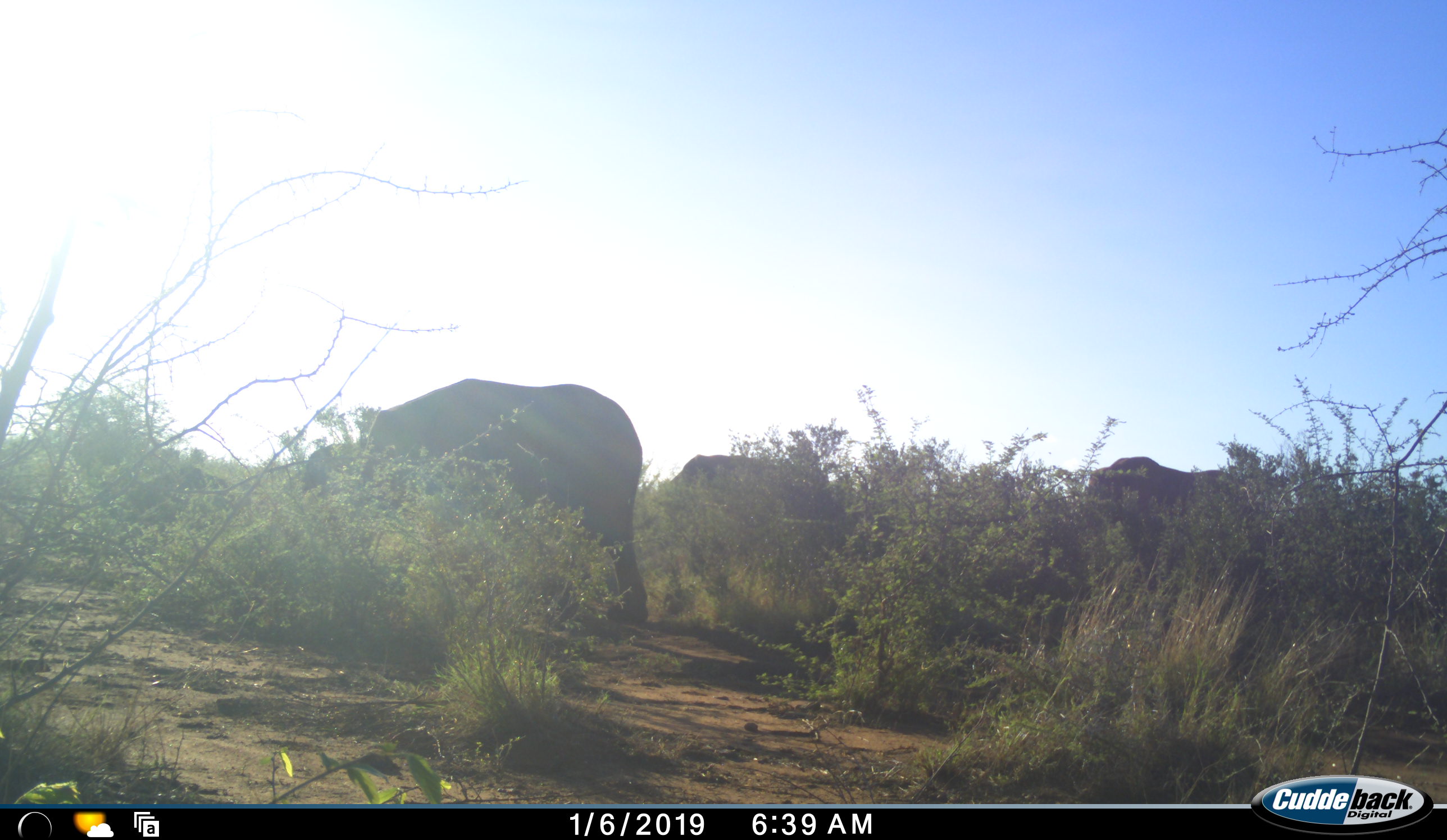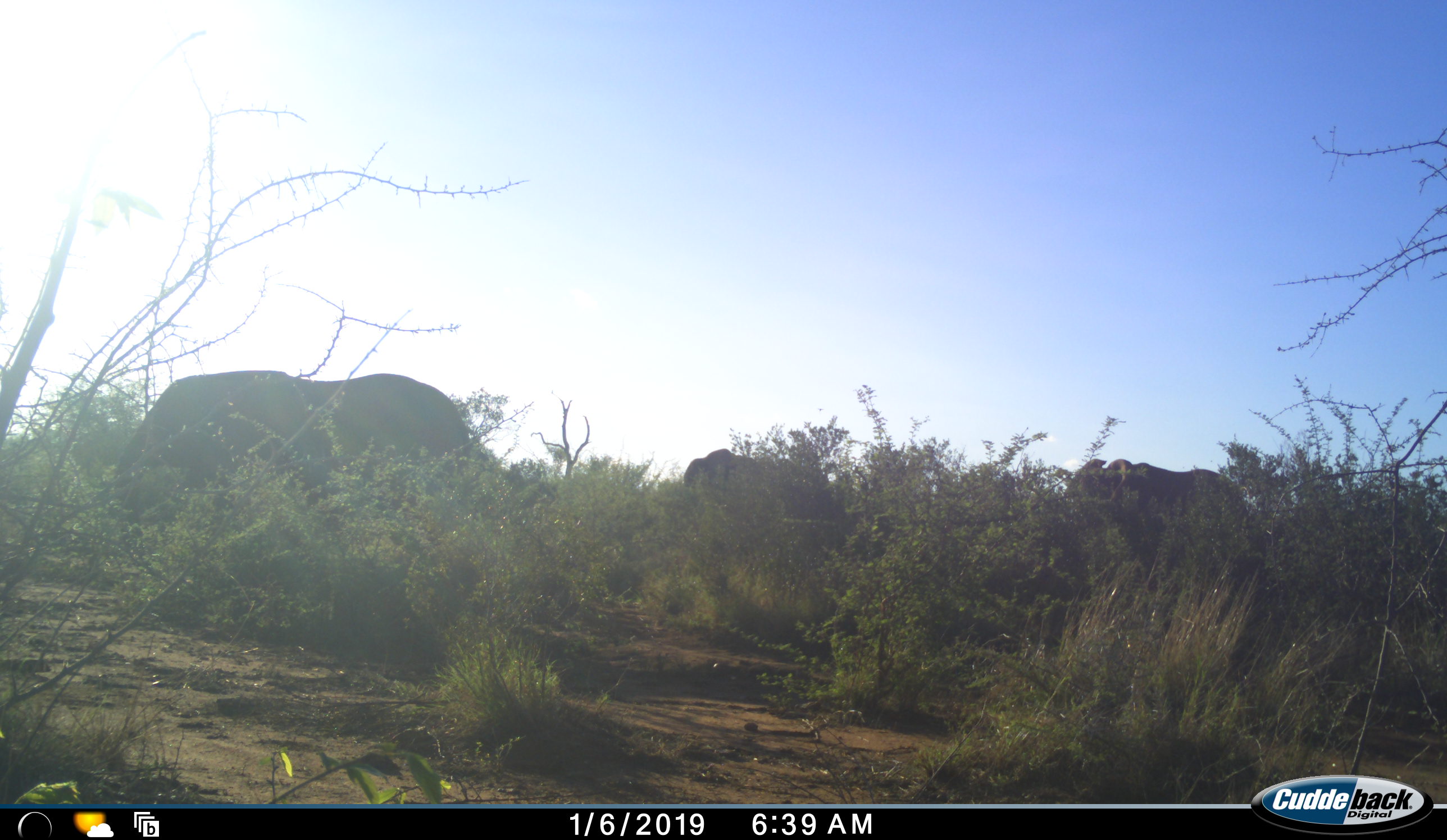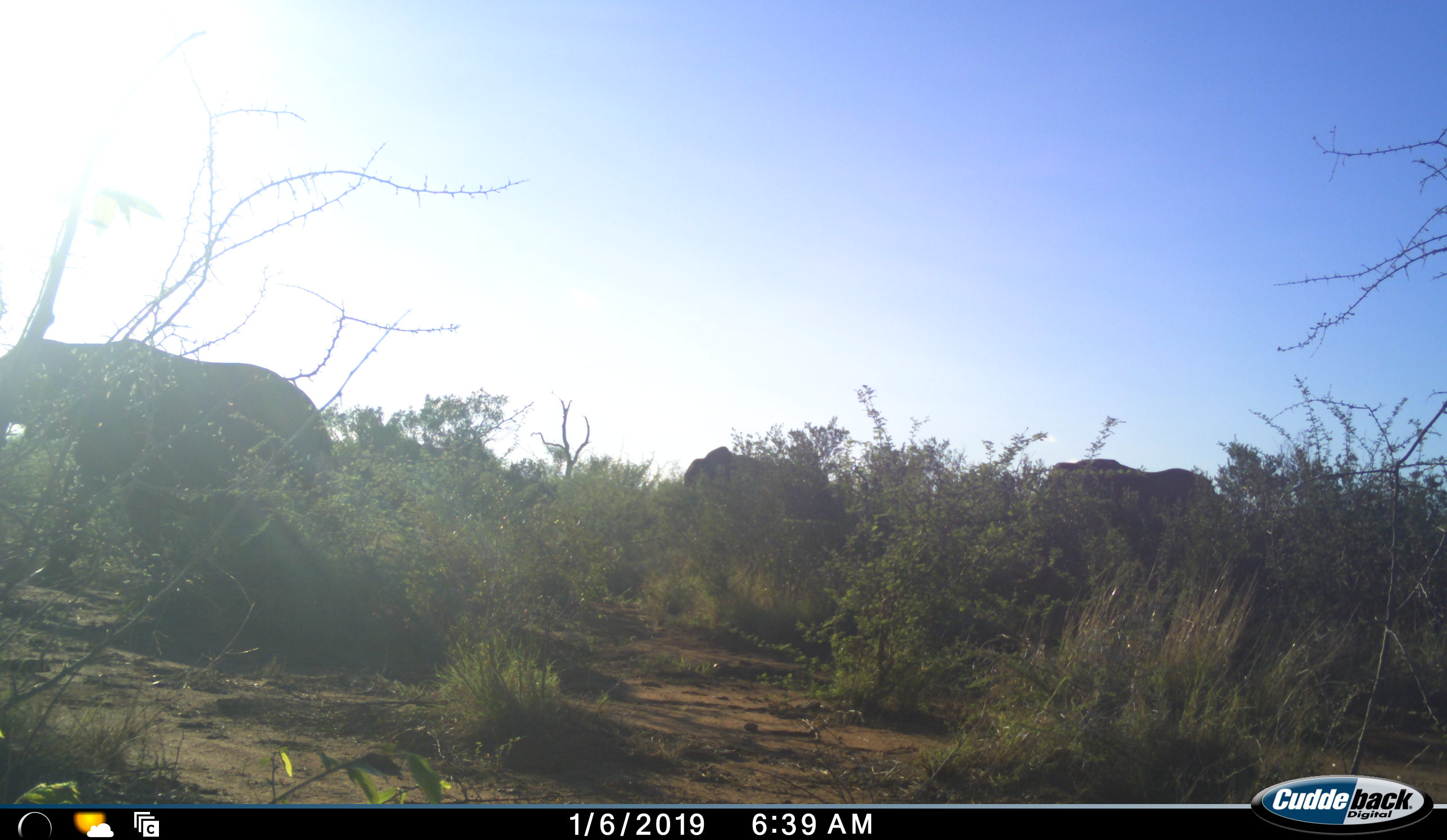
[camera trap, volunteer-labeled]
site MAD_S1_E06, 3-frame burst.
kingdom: Animalia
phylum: Chordata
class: Mammalia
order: Proboscidea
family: Elephantidae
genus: Loxodonta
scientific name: Loxodonta africana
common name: african bush elephant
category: elephant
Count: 3.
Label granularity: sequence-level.